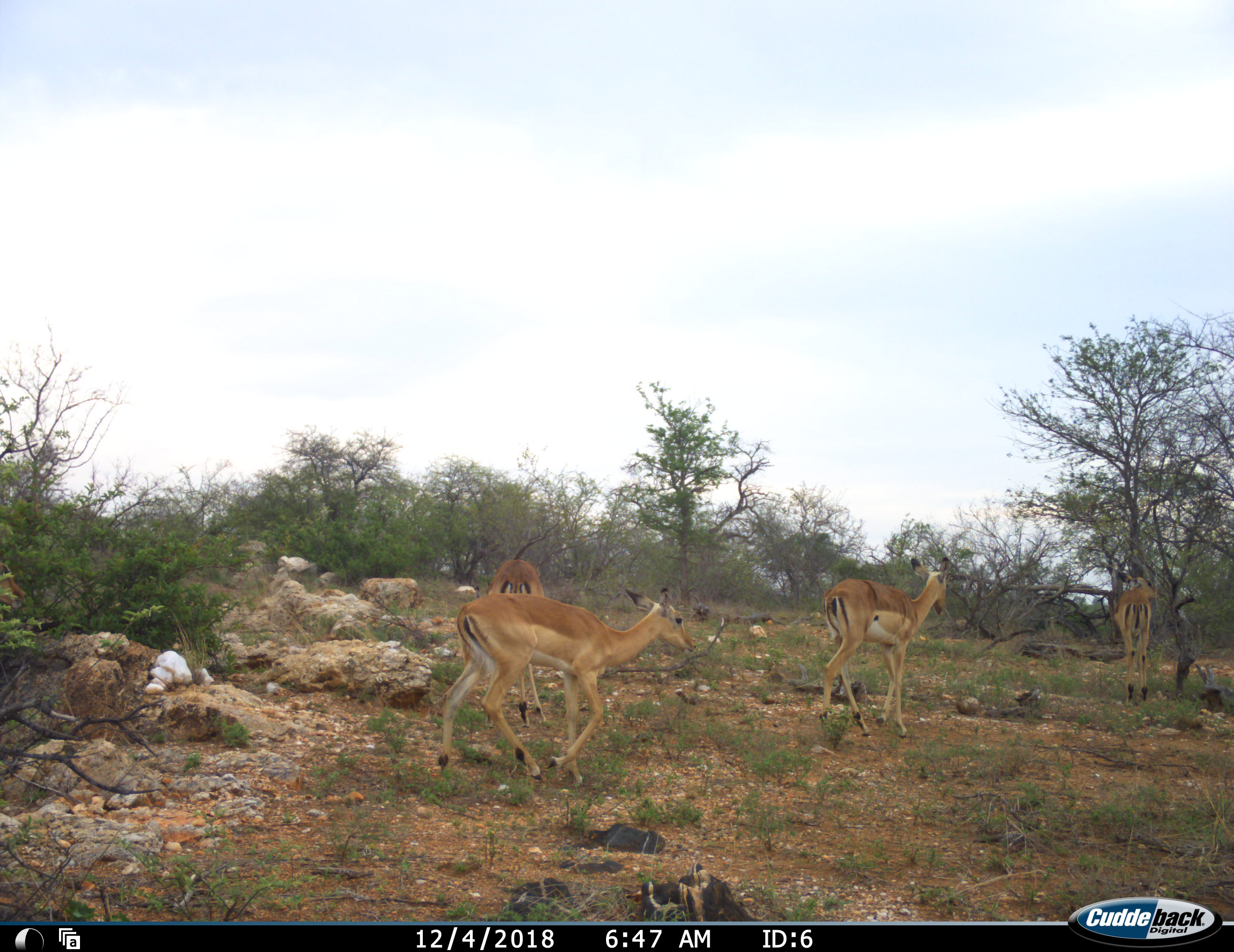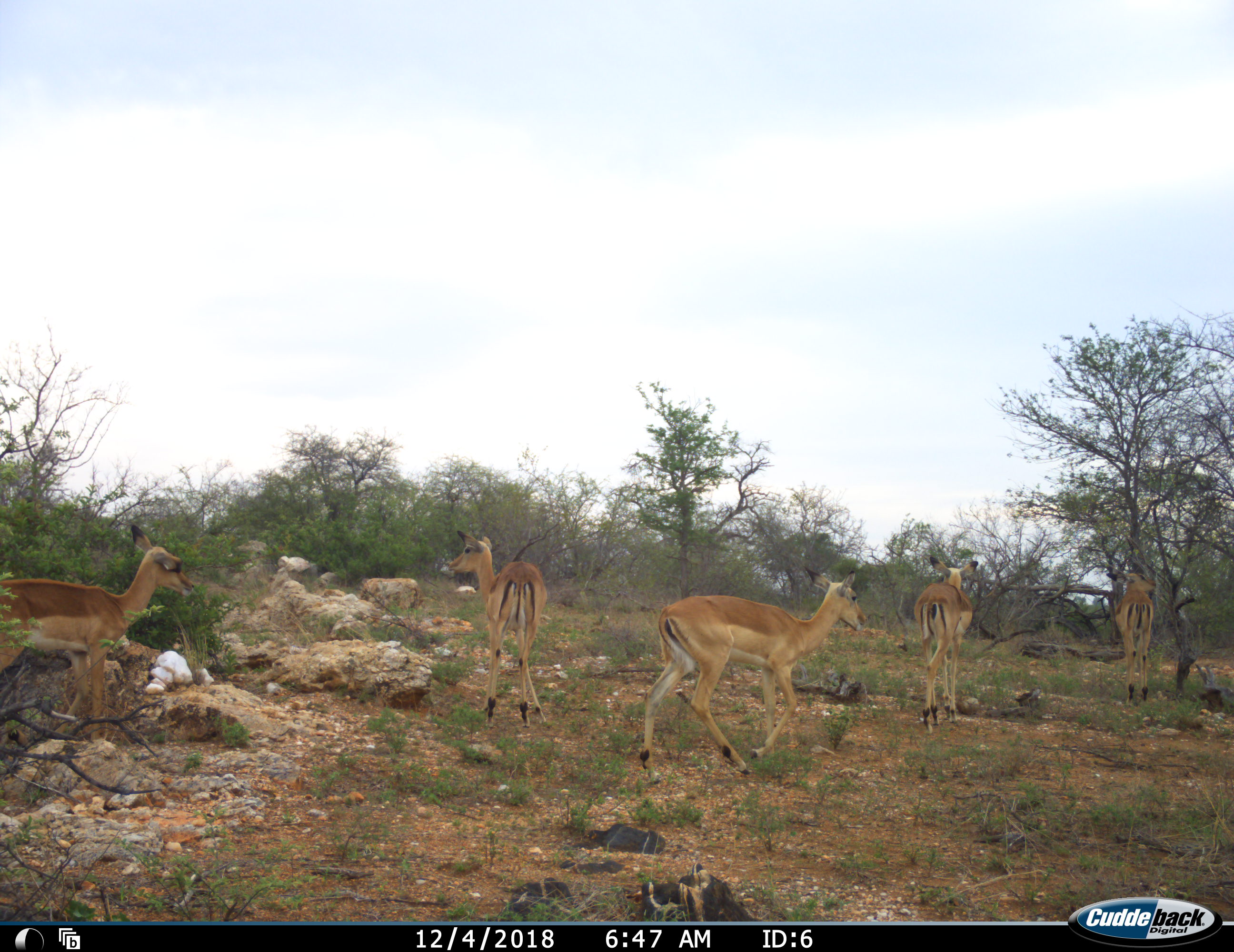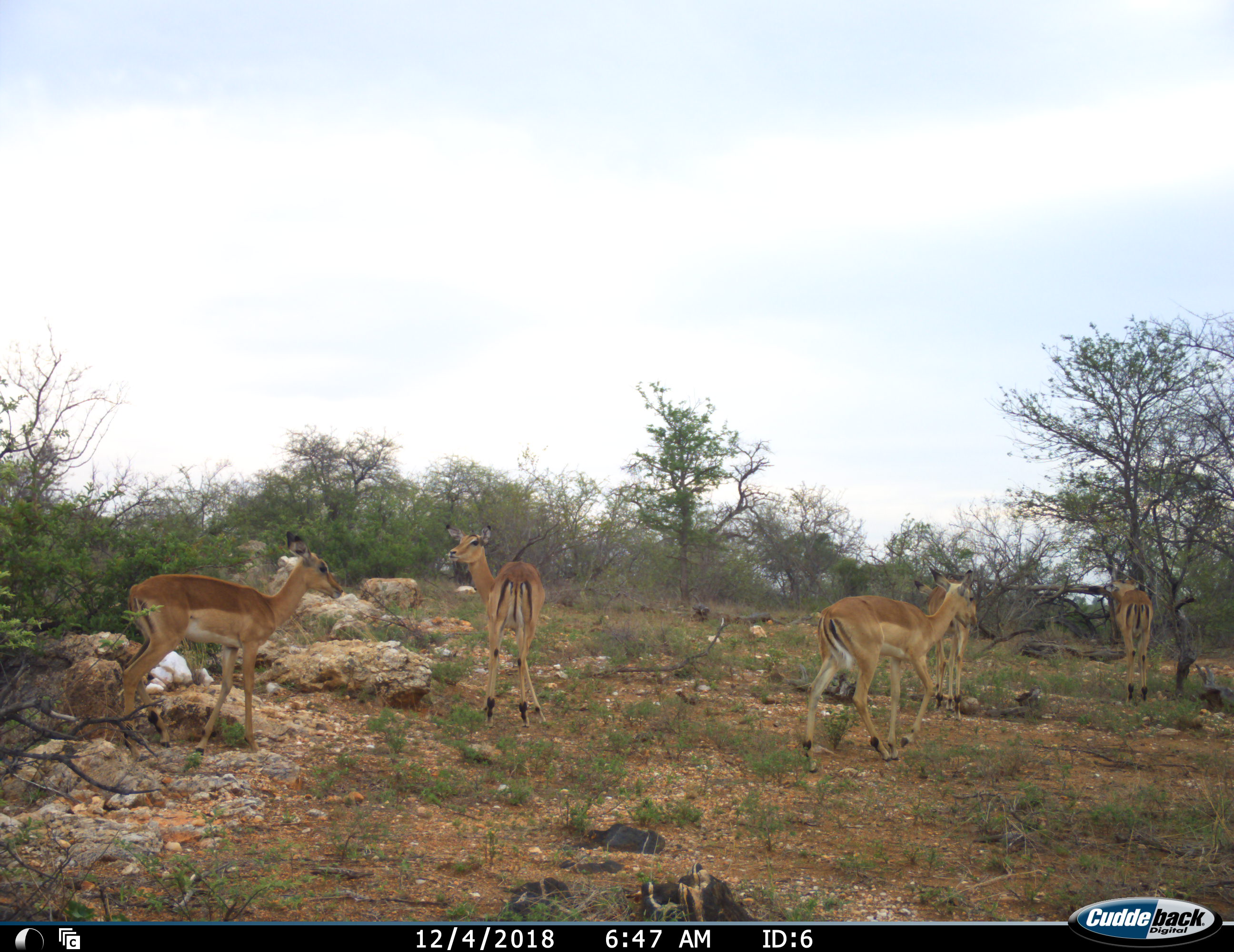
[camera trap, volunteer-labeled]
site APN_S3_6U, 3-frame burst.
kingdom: Animalia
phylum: Chordata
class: Mammalia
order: Artiodactyla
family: Bovidae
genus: Aepyceros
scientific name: Aepyceros melampus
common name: impala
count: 5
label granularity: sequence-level